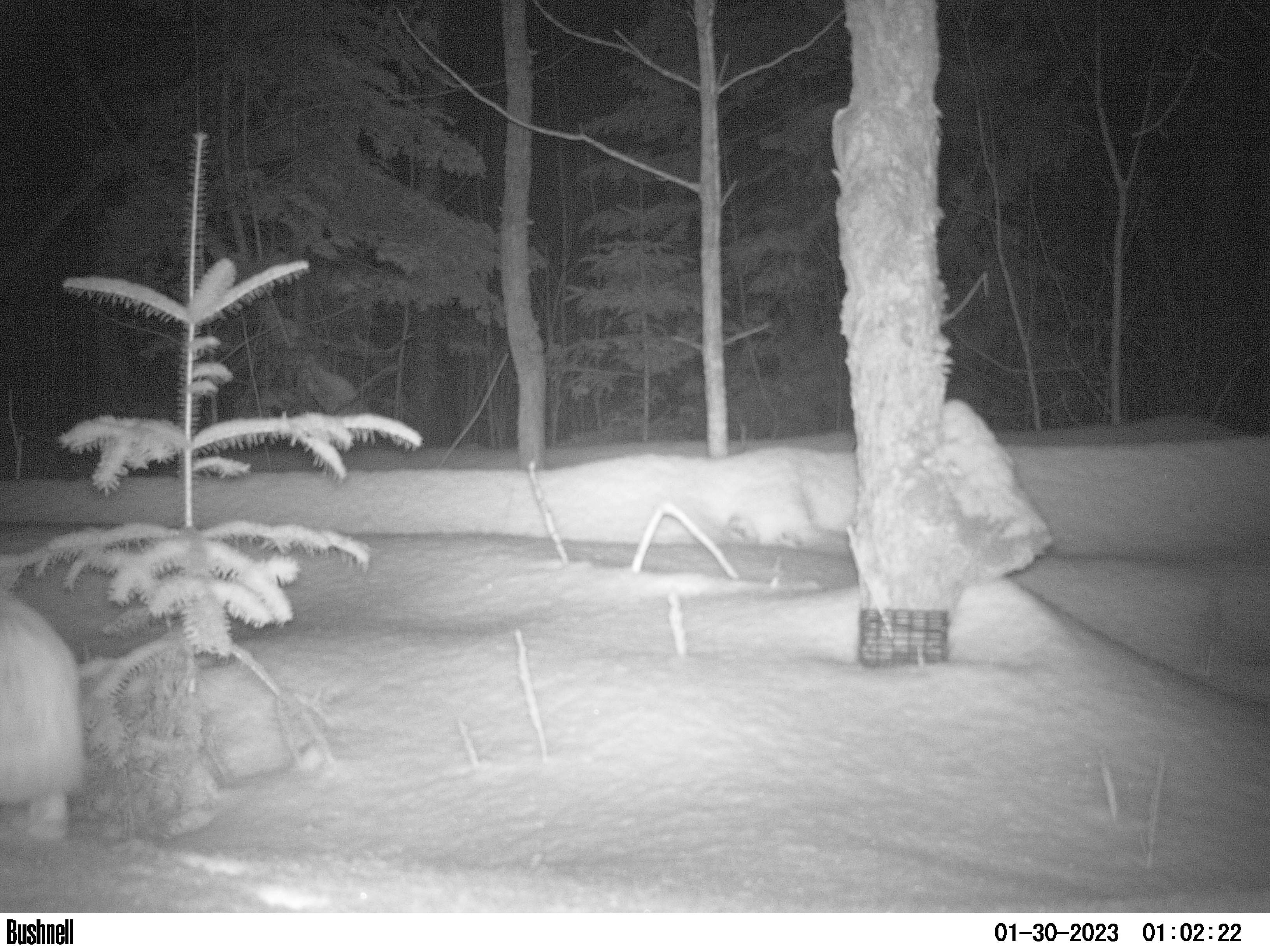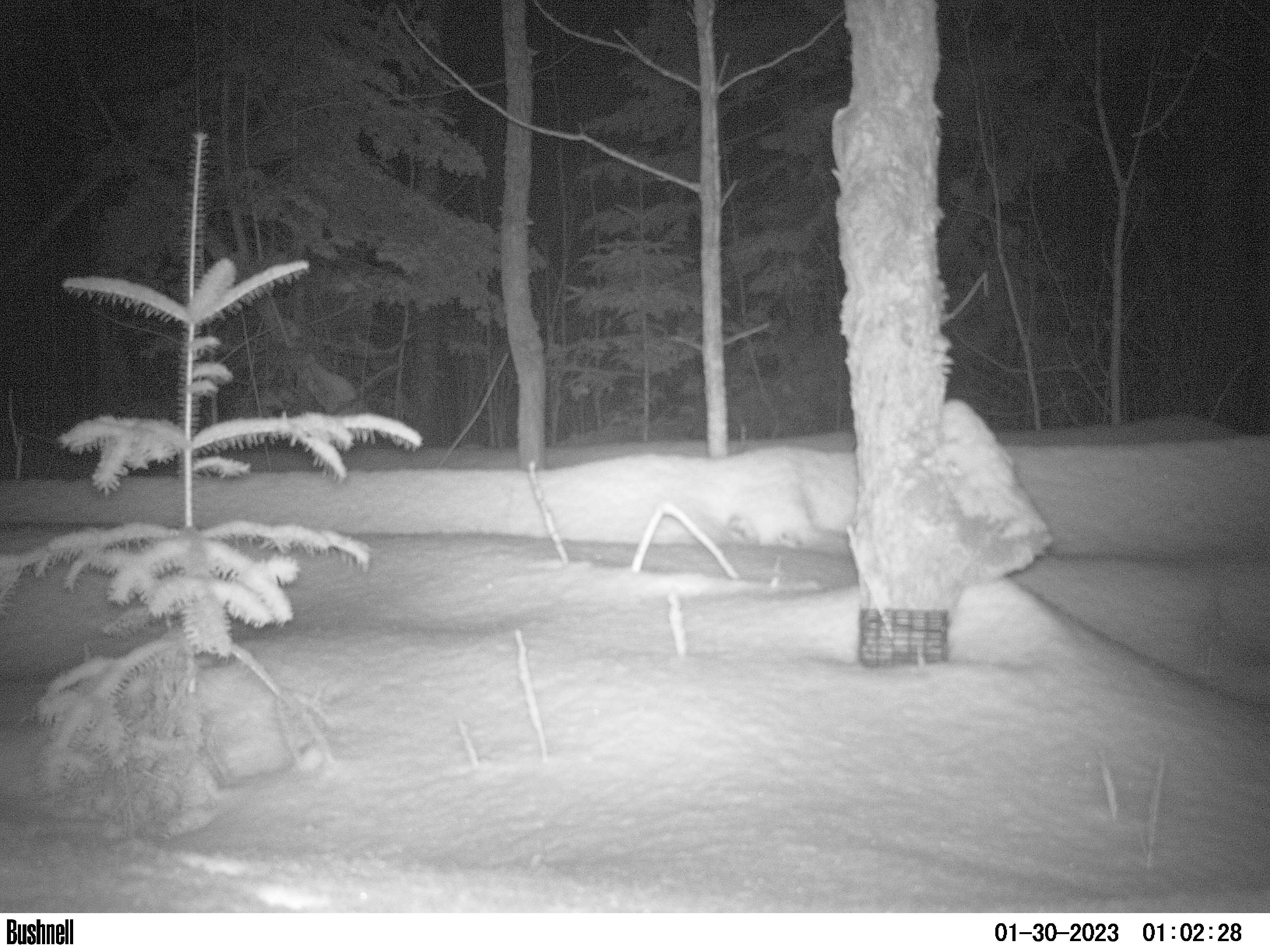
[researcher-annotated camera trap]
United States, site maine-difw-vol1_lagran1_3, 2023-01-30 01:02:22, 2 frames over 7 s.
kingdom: Animalia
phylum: Chordata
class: Mammalia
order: Lagomorpha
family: Leporidae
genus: Lepus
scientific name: Lepus americanus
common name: snowshoe hare